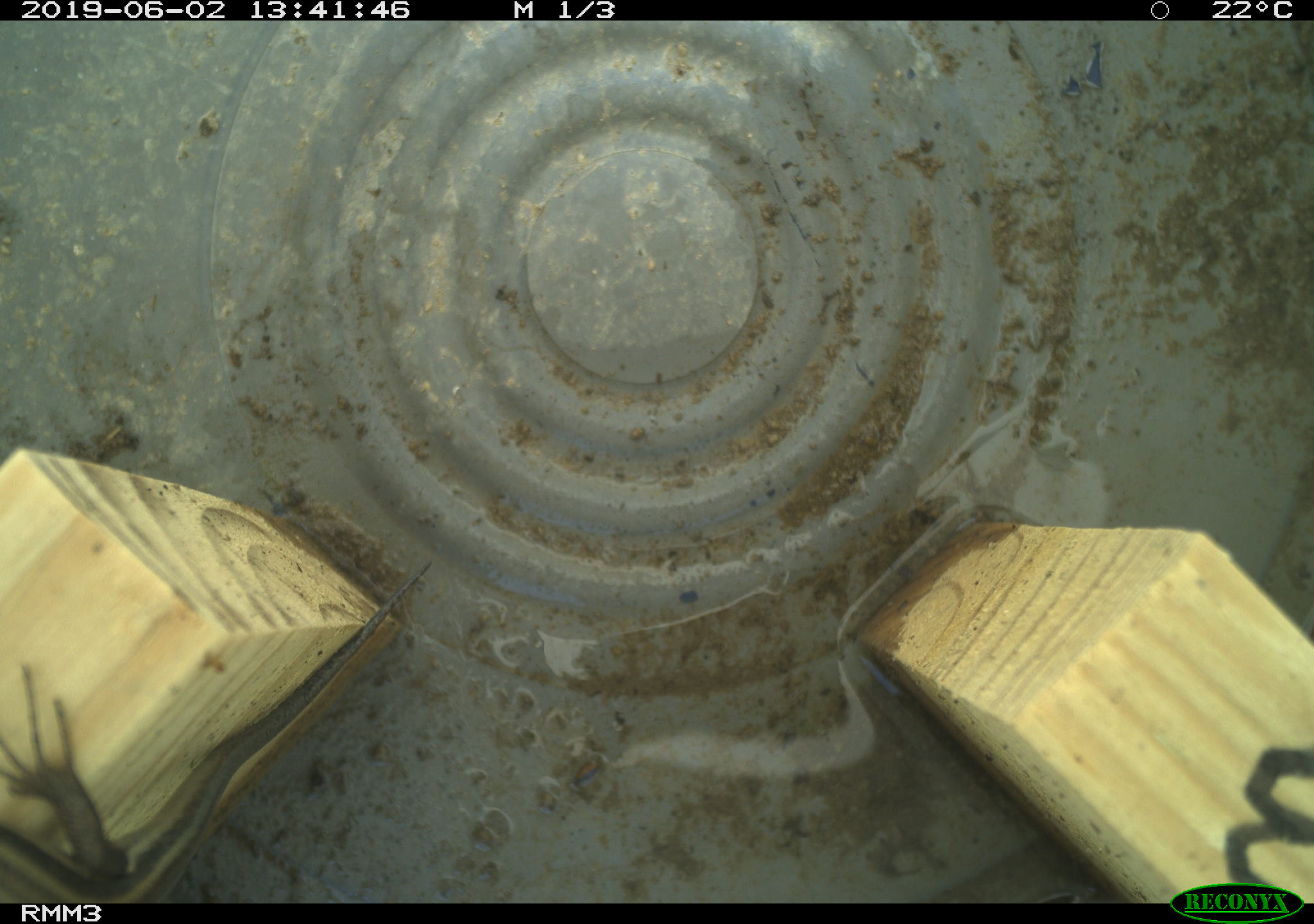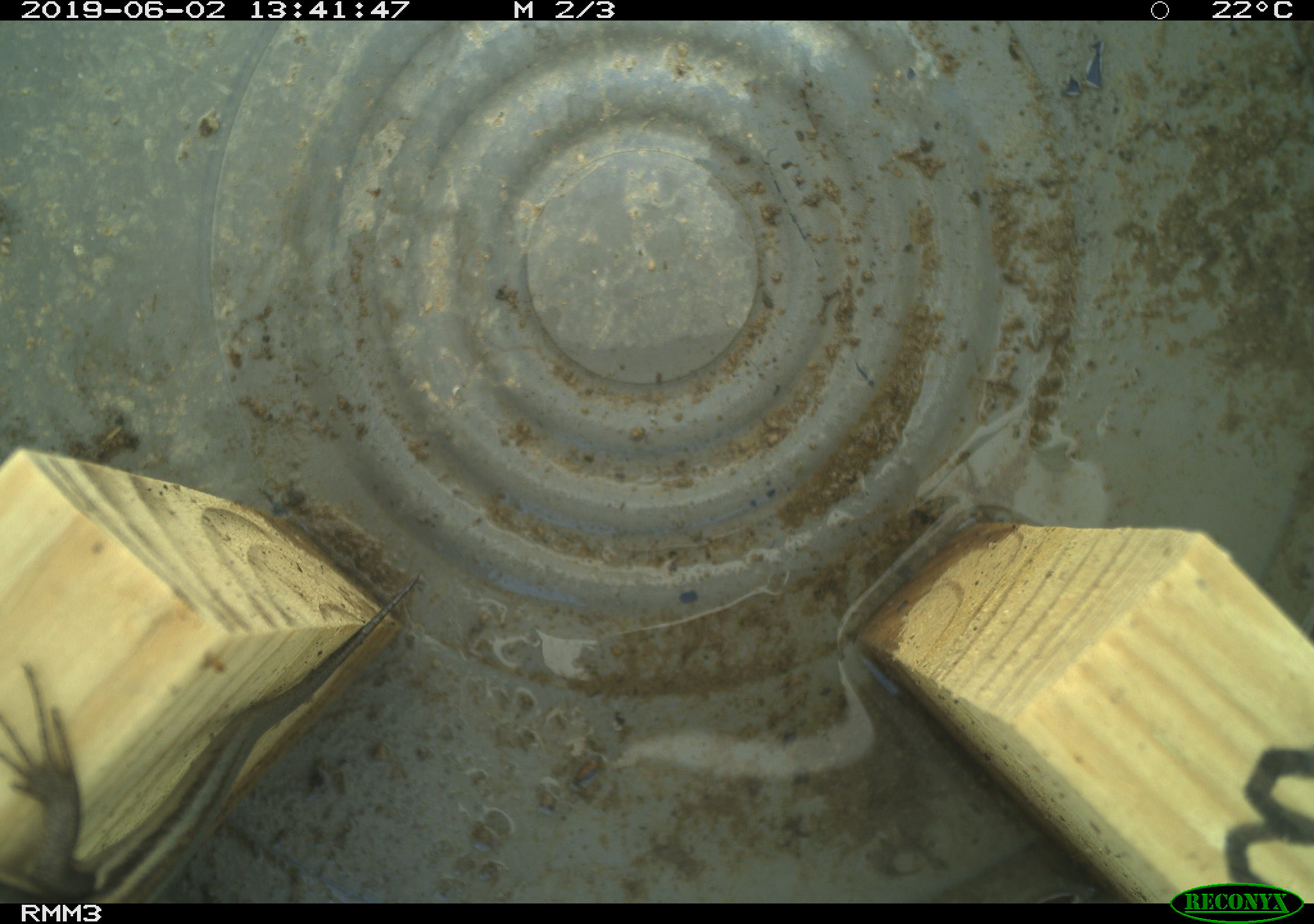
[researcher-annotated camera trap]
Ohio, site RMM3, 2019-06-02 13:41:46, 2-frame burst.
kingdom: Animalia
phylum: Chordata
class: Reptilia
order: Squamata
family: Scincidae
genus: Plestiodon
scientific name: Plestiodon fasciatus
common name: common five-lined skink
Common five-lined skink (Plestiodon fasciatus).